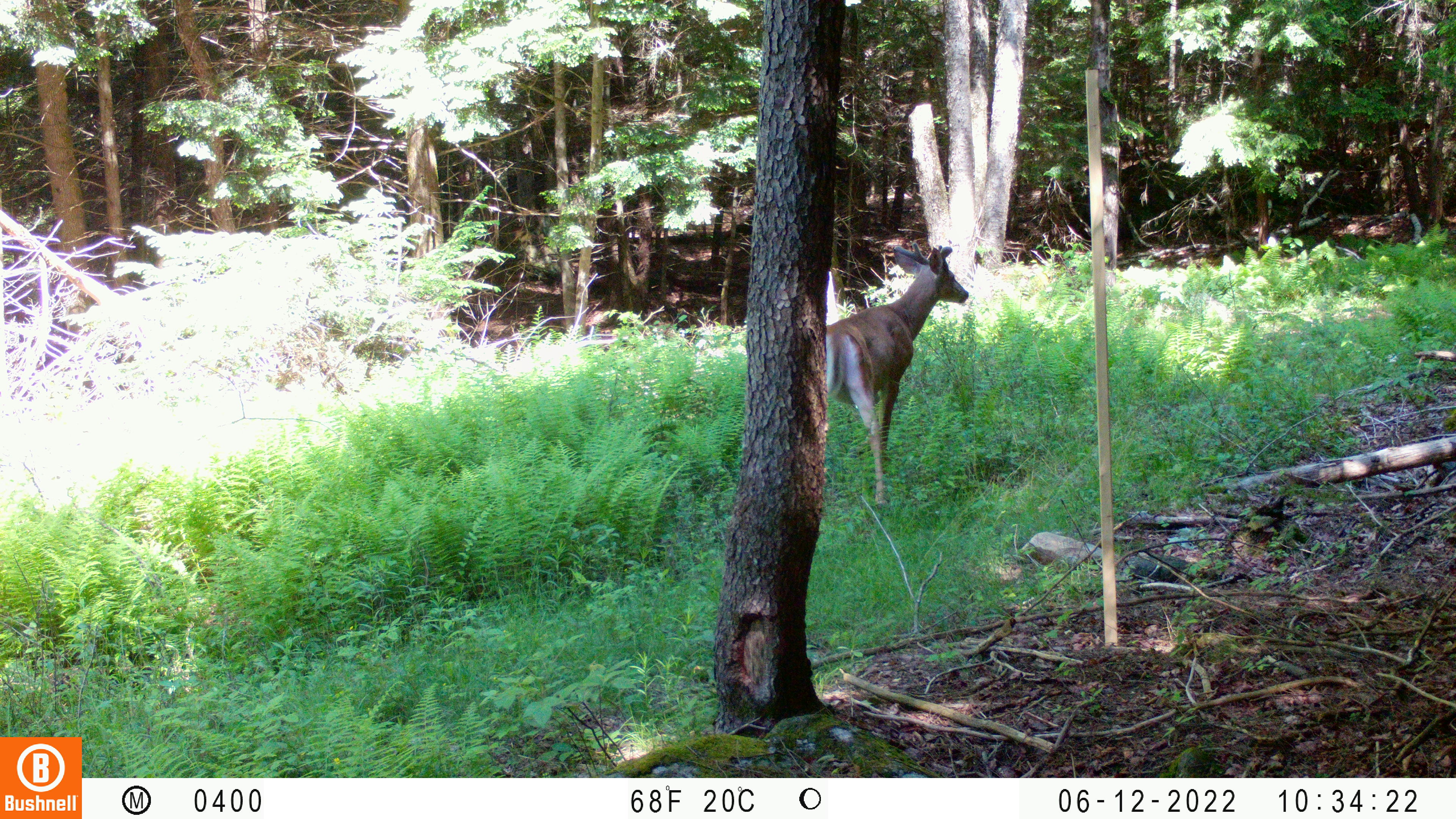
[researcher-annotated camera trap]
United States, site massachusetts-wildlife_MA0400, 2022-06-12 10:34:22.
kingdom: Animalia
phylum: Chordata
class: Mammalia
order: Artiodactyla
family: Cervidae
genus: Odocoileus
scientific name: Odocoileus virginianus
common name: white-tailed deer